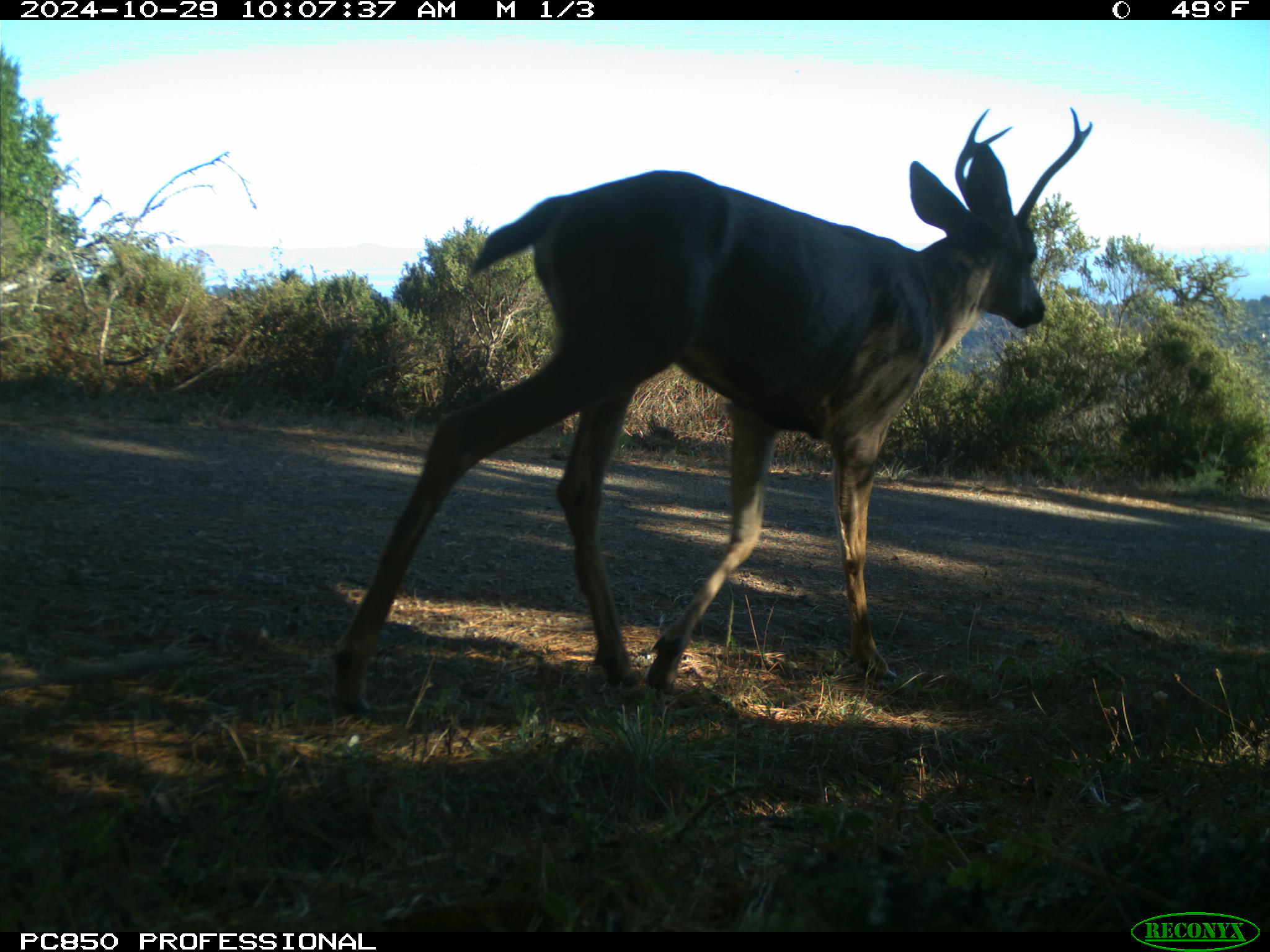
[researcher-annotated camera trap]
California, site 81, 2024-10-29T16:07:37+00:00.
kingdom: Animalia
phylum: Chordata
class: Mammalia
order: Artiodactyla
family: Cervidae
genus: Odocoileus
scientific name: Odocoileus hemionus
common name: mule deer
Mule deer (Odocoileus hemionus).